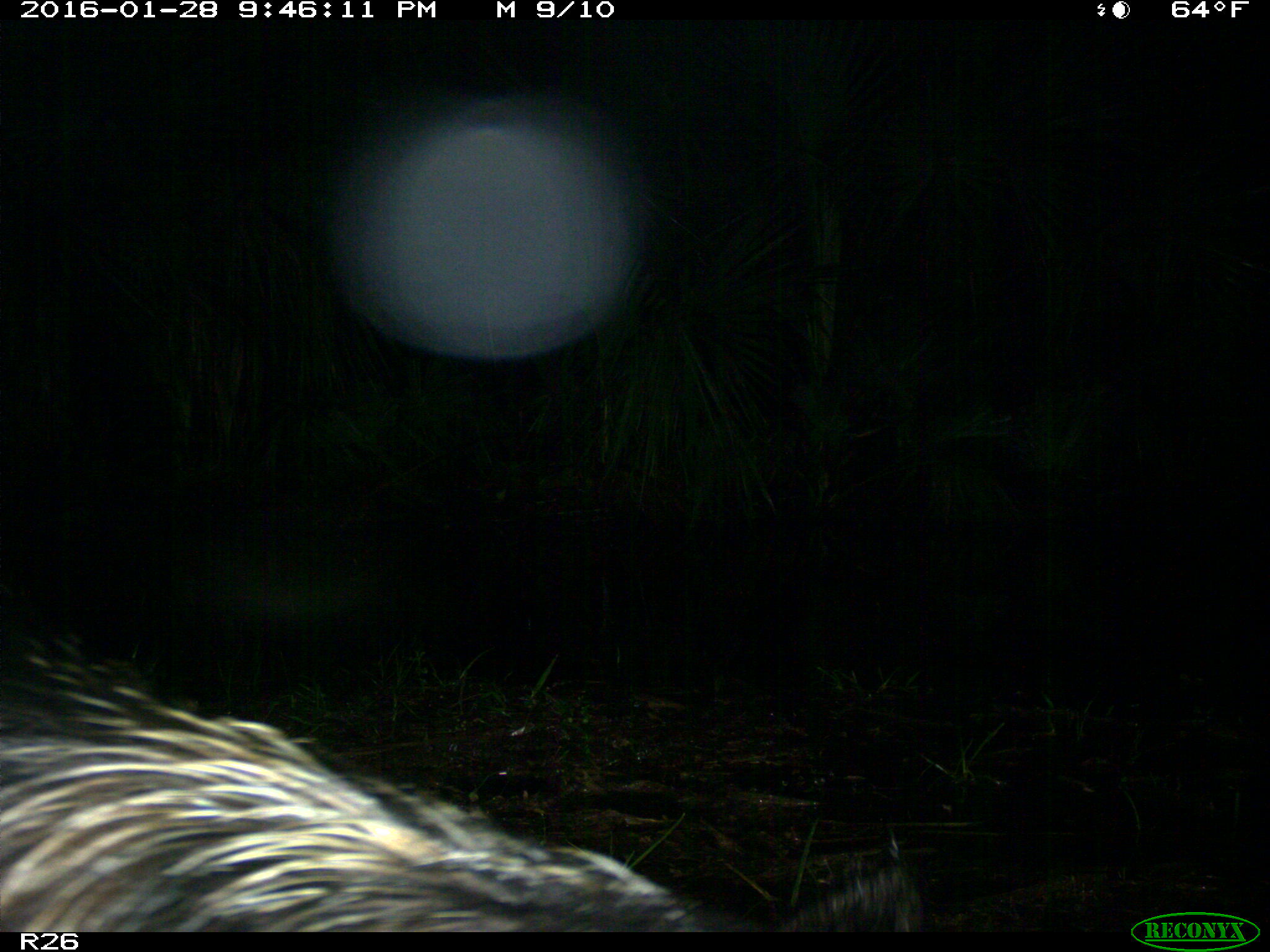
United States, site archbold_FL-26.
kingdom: Animalia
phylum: Chordata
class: Mammalia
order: Artiodactyla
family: Suidae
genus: Sus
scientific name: Sus scrofa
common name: wild boar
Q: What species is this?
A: Sus scrofa (wild boar).